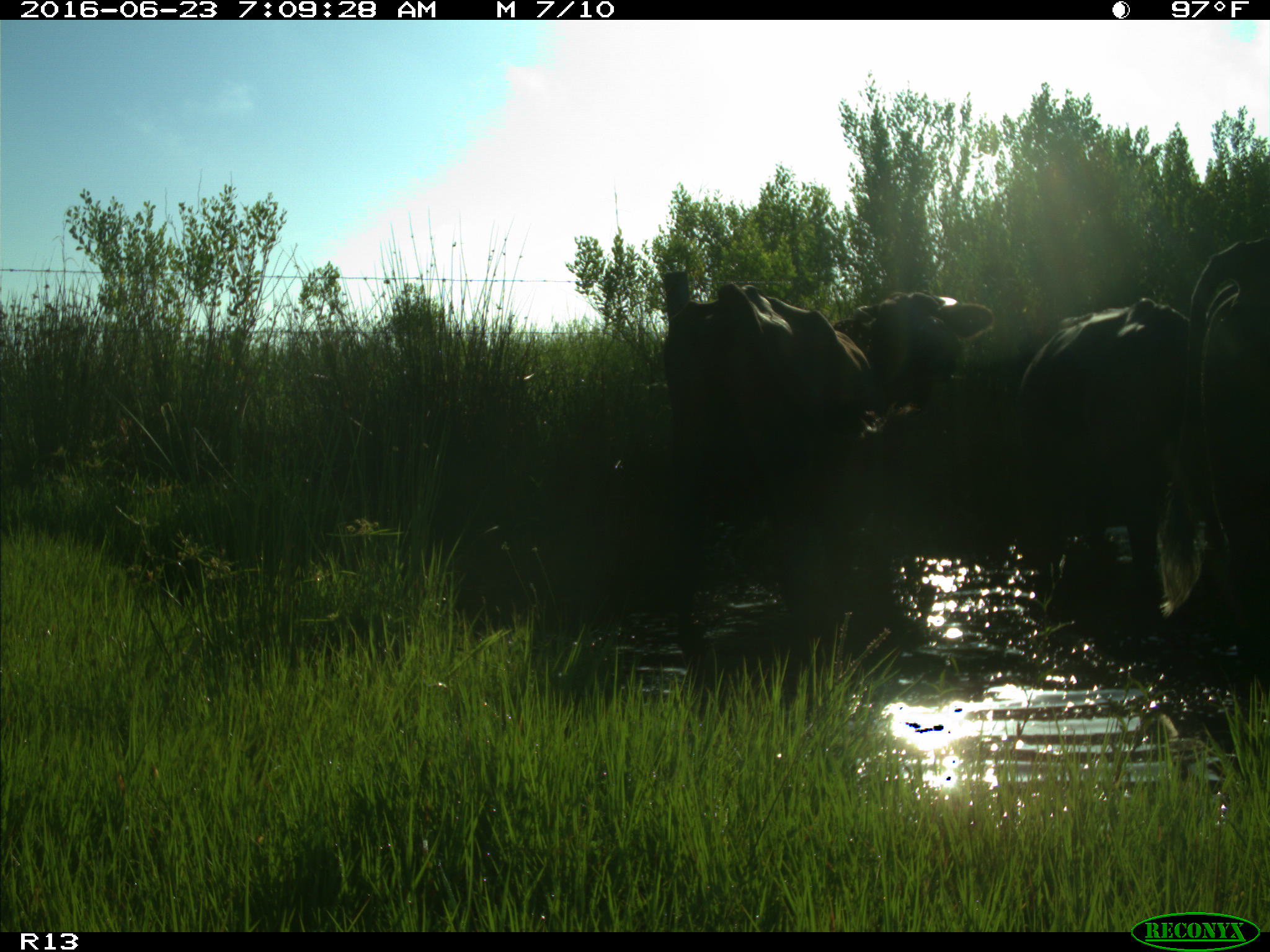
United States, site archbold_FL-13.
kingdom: Animalia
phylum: Chordata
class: Mammalia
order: Artiodactyla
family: Bovidae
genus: Bos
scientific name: Bos taurus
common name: domestic cow